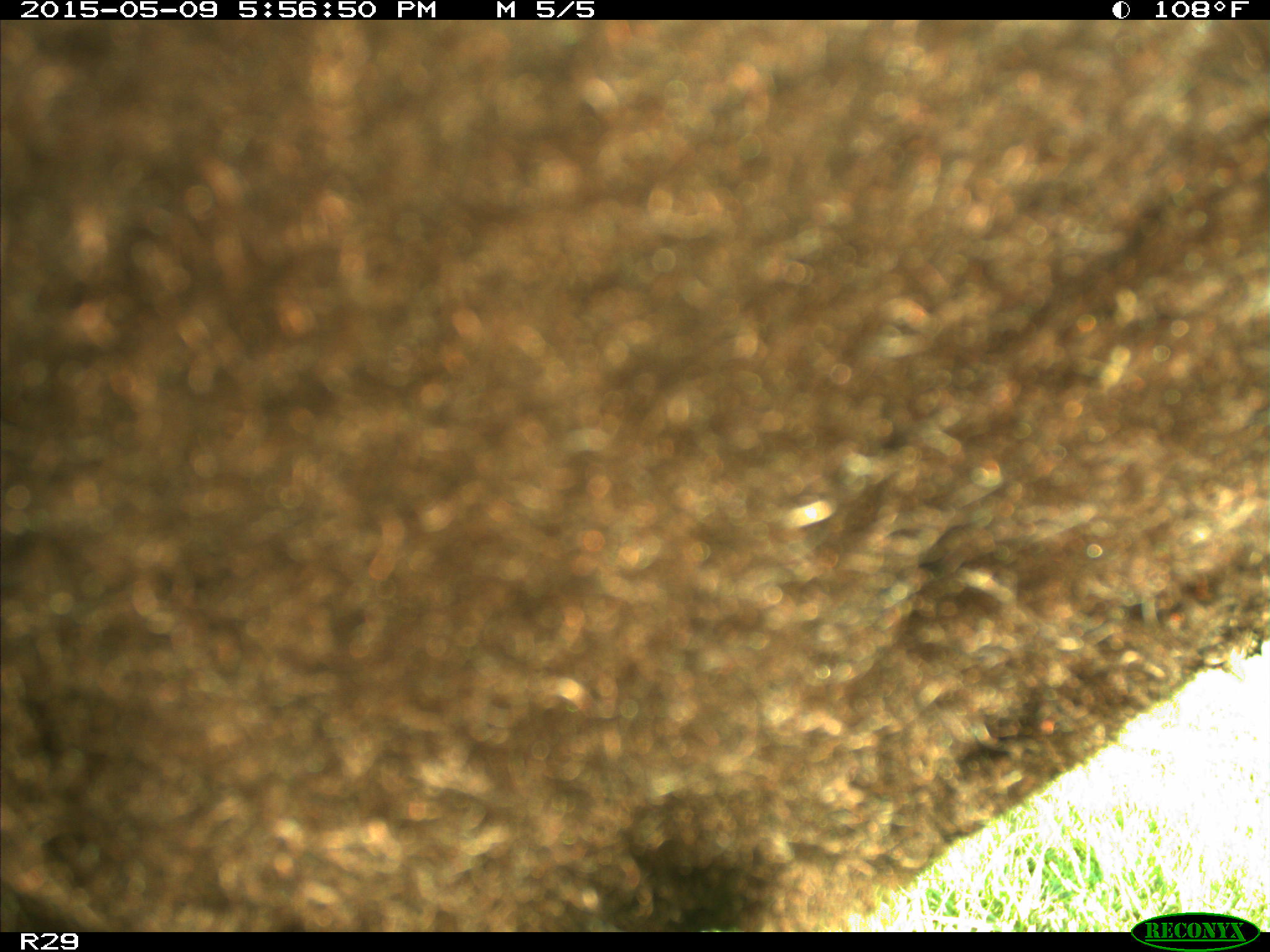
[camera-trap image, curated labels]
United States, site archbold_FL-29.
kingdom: Animalia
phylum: Chordata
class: Mammalia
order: Artiodactyla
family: Bovidae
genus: Bos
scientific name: Bos taurus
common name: domestic cow